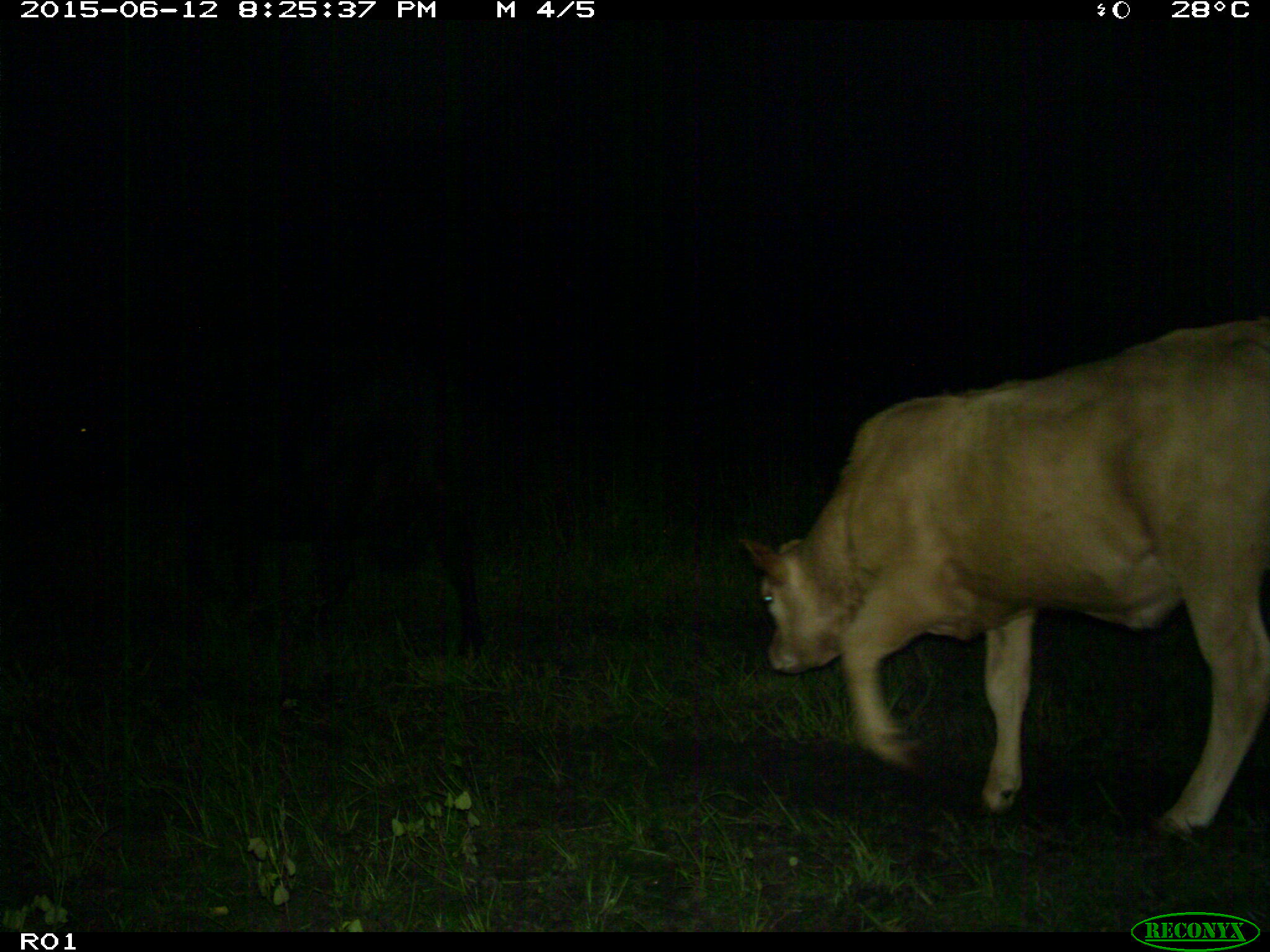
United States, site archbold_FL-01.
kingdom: Animalia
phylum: Chordata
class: Mammalia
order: Artiodactyla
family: Bovidae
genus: Bos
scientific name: Bos taurus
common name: domestic cow